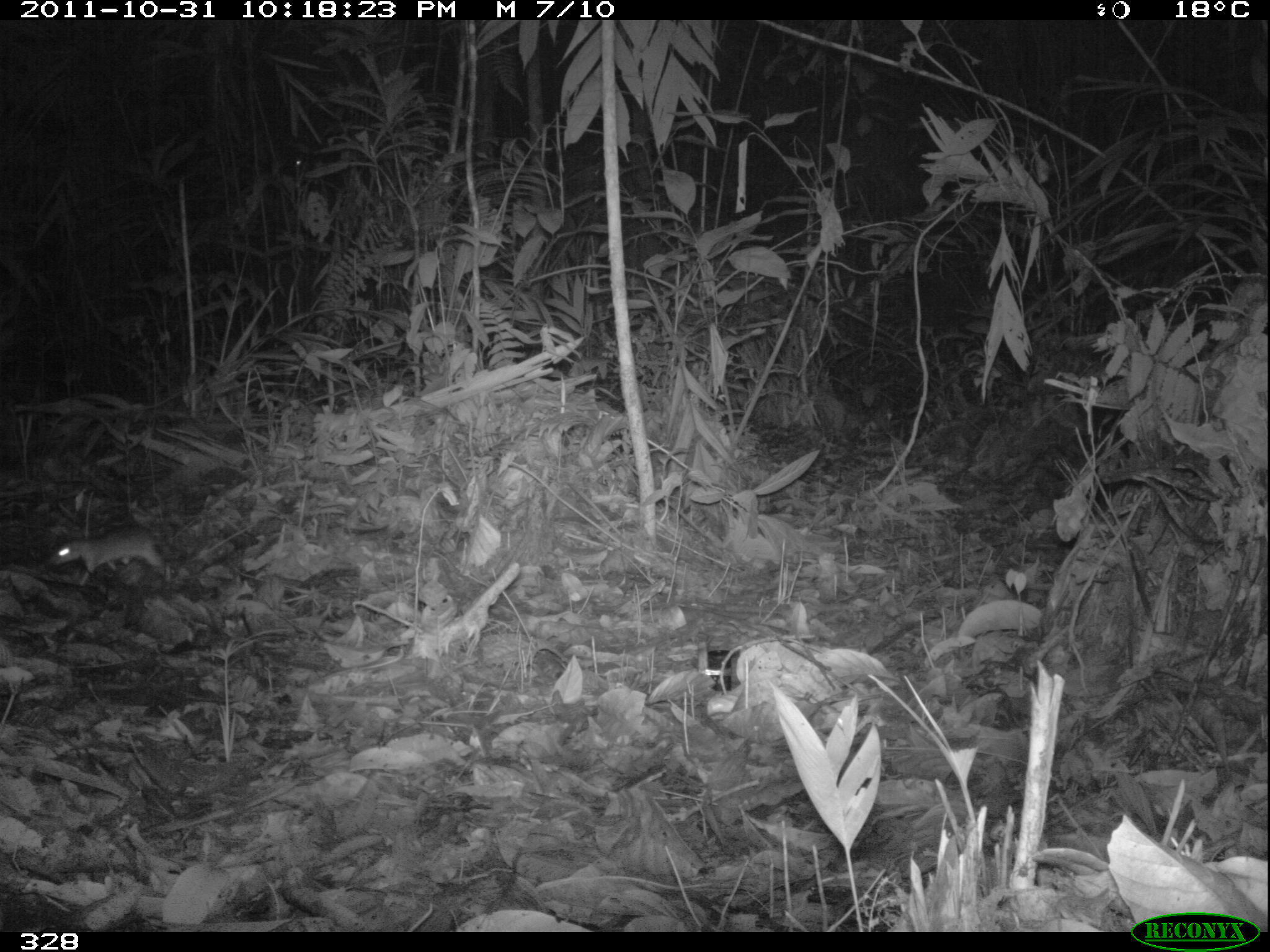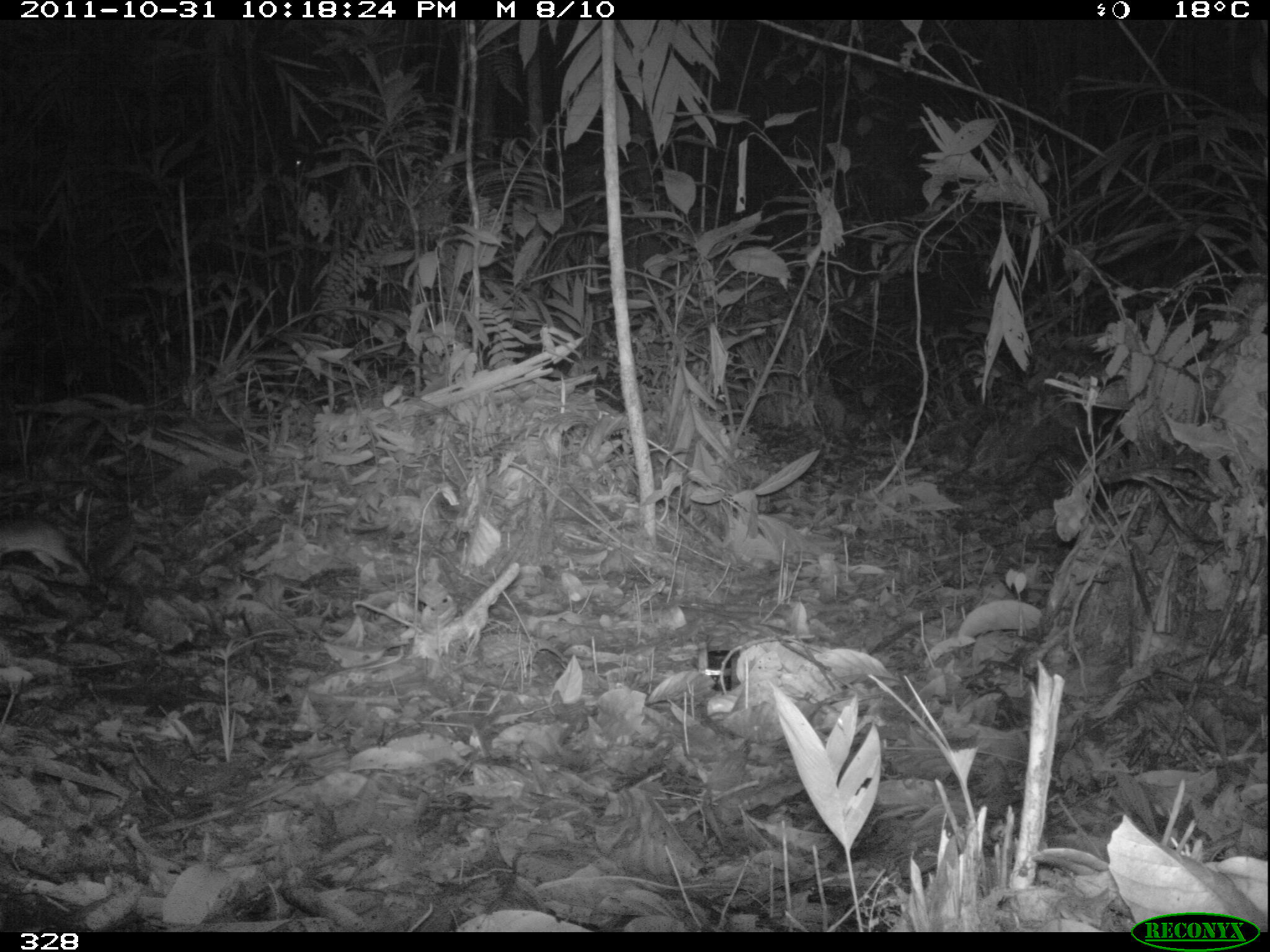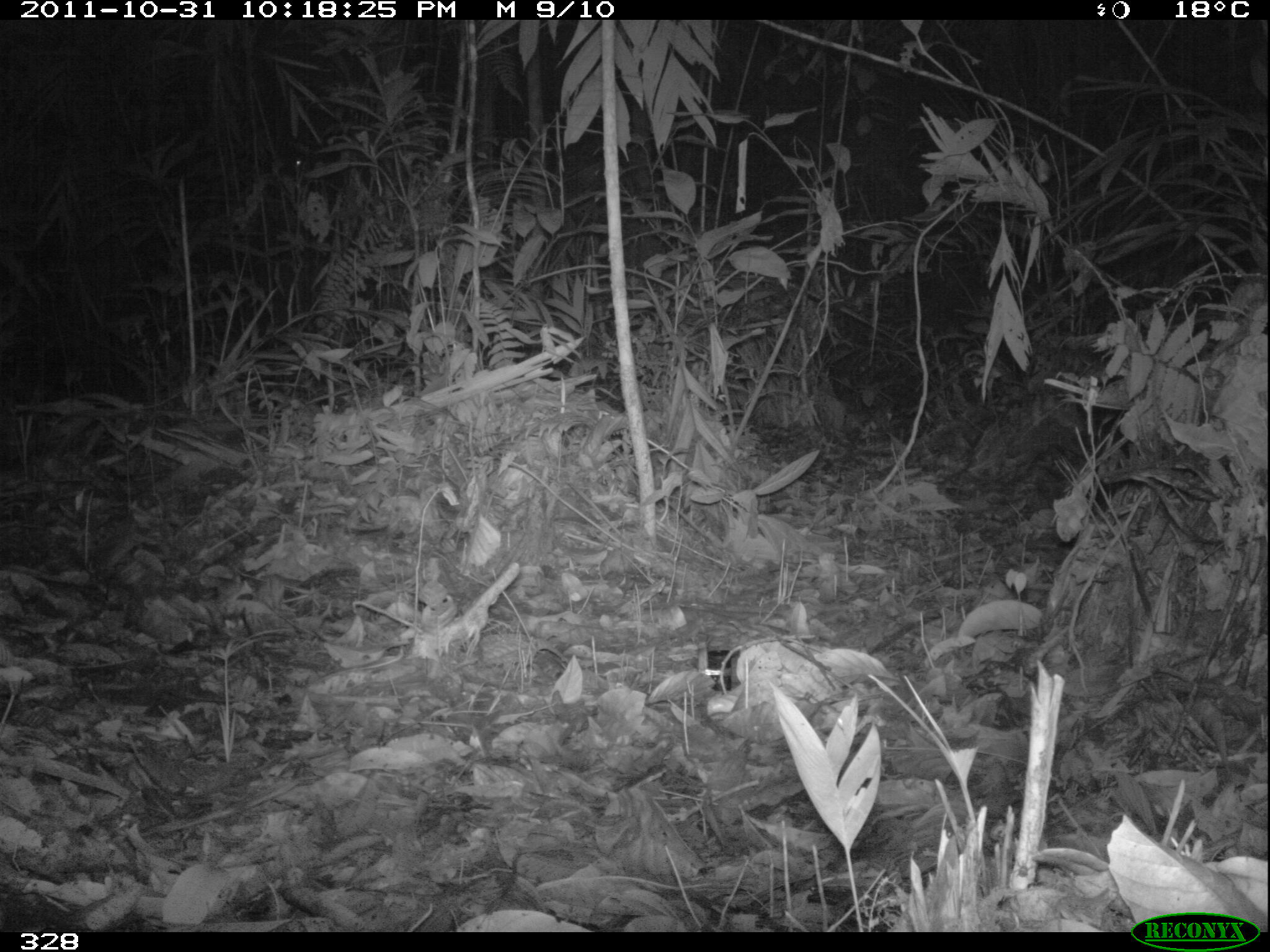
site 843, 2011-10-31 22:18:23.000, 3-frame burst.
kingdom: Animalia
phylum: Chordata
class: Mammalia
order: Rodentia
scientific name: Rodentia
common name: rodents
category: unknown rodent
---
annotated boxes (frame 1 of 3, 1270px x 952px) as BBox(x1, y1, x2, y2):
unknown rodent: BBox(48, 527, 166, 583)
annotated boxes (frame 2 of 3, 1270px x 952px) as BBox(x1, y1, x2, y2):
unknown rodent: BBox(0, 510, 85, 578)